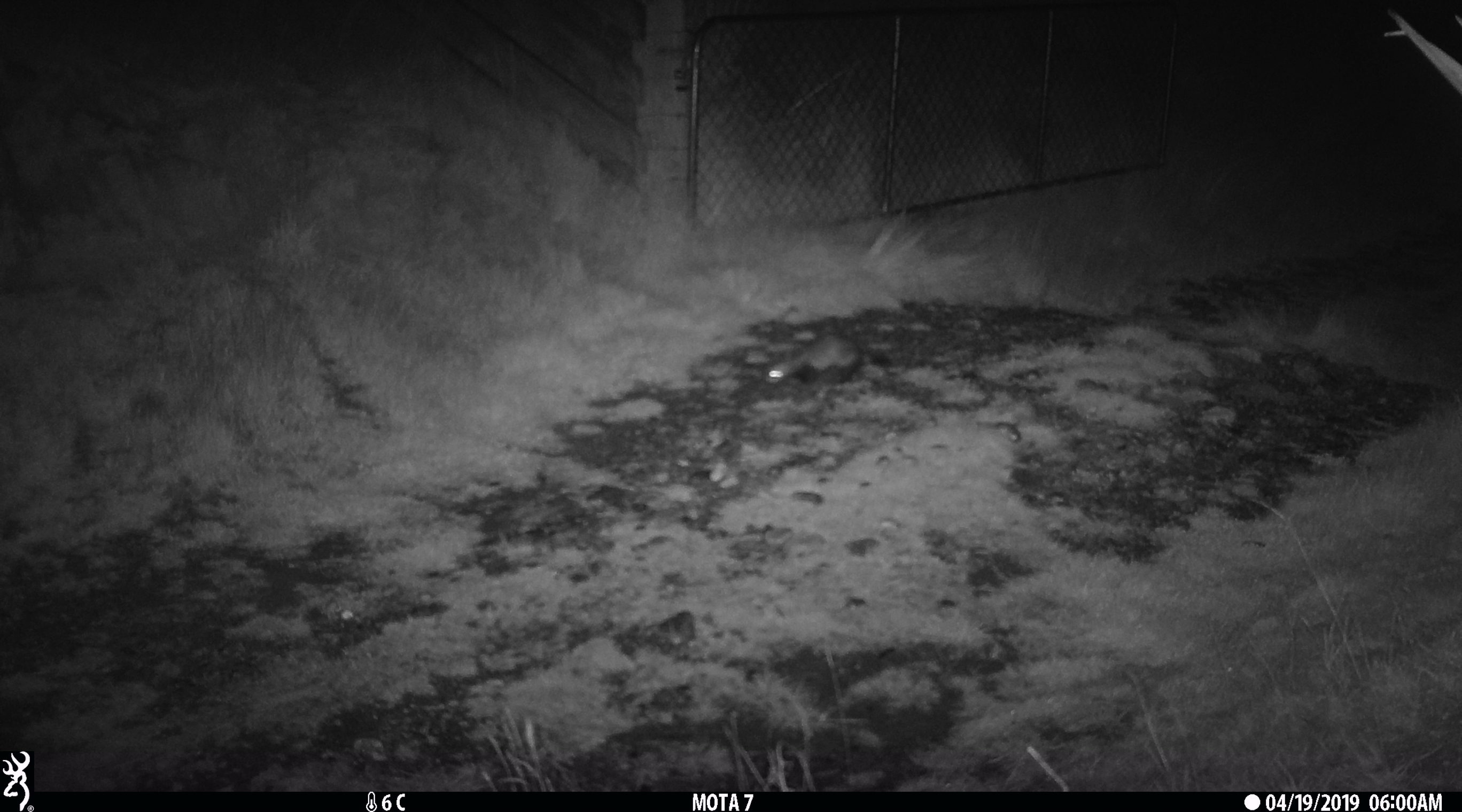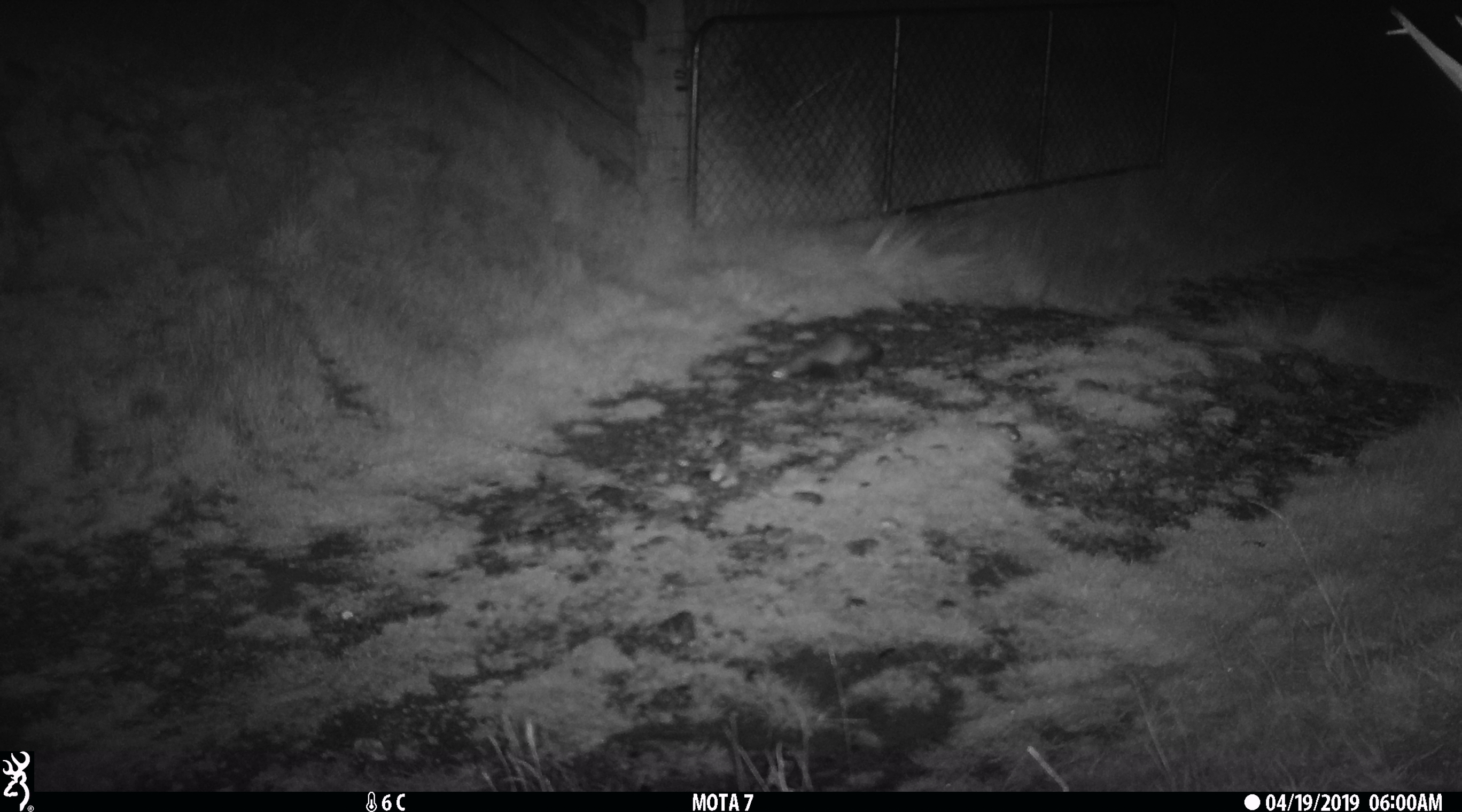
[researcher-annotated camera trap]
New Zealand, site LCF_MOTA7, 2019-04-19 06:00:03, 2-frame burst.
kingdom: Animalia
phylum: Chordata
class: Mammalia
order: Carnivora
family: Mustelidae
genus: Mustela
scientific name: Mustela furo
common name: ferret